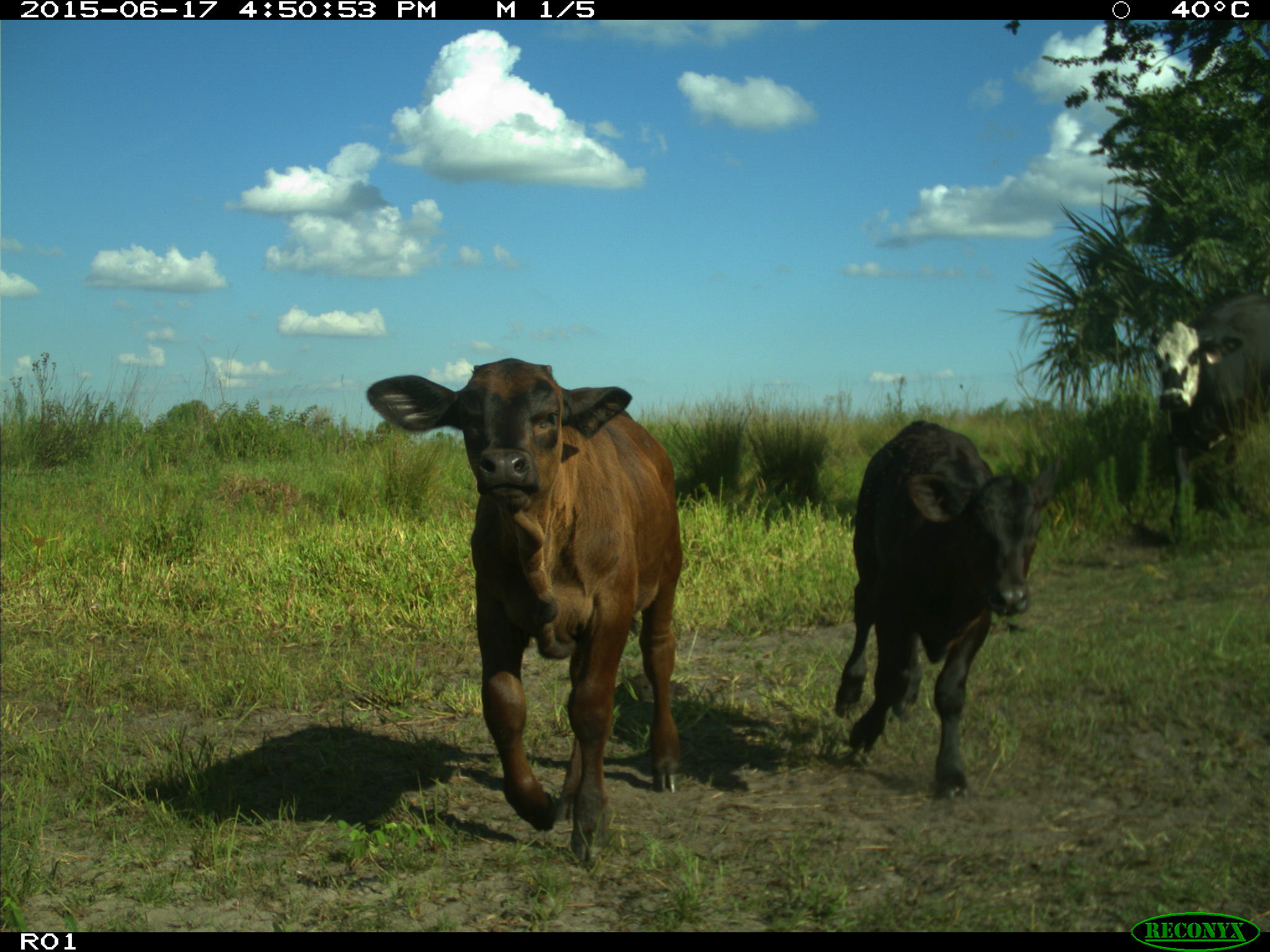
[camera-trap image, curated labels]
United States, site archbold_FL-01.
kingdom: Animalia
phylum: Chordata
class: Mammalia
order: Artiodactyla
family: Bovidae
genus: Bos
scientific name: Bos taurus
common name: domestic cow